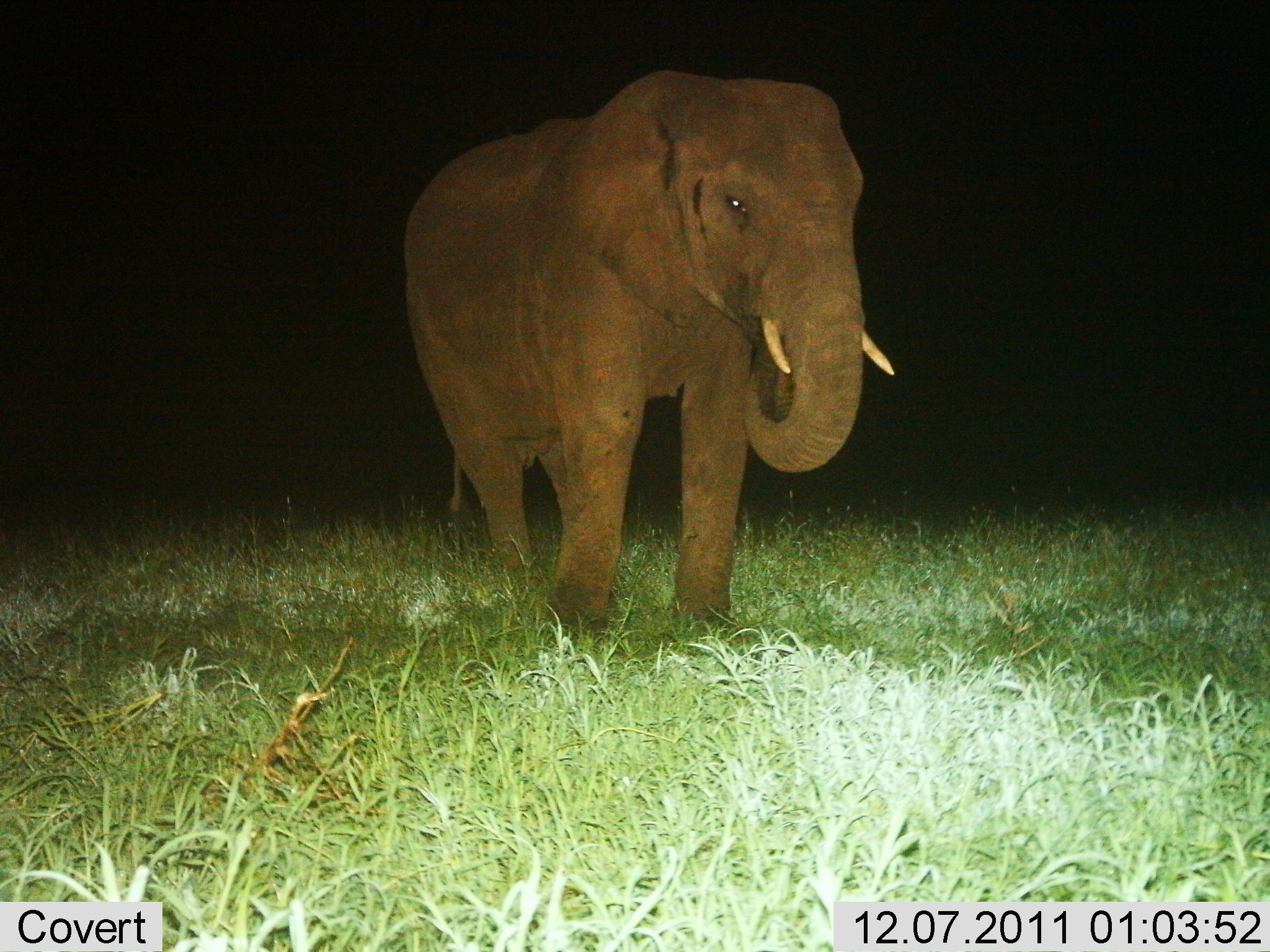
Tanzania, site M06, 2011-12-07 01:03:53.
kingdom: Animalia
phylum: Chordata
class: Mammalia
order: Proboscidea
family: Elephantidae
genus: Loxodonta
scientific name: Loxodonta africana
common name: african bush elephant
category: elephant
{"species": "elephant (african bush elephant) (Loxodonta africana)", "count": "1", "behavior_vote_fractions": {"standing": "100%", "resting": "0%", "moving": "0%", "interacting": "0%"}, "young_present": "8%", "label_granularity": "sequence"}